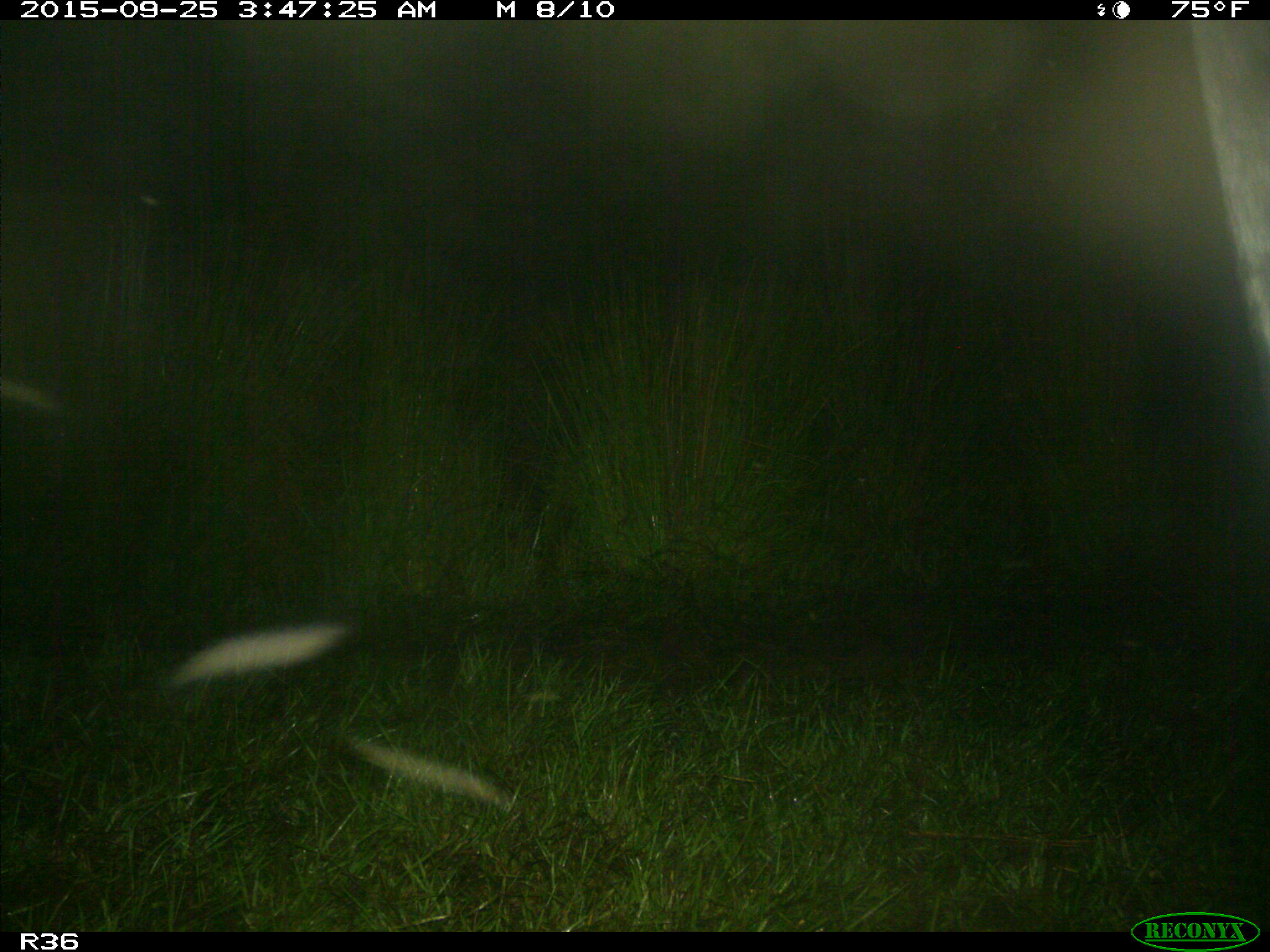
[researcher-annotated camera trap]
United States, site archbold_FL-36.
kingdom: Animalia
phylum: Chordata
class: Mammalia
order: Artiodactyla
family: Bovidae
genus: Bos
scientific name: Bos taurus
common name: domestic cow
Bos taurus (domestic cow).